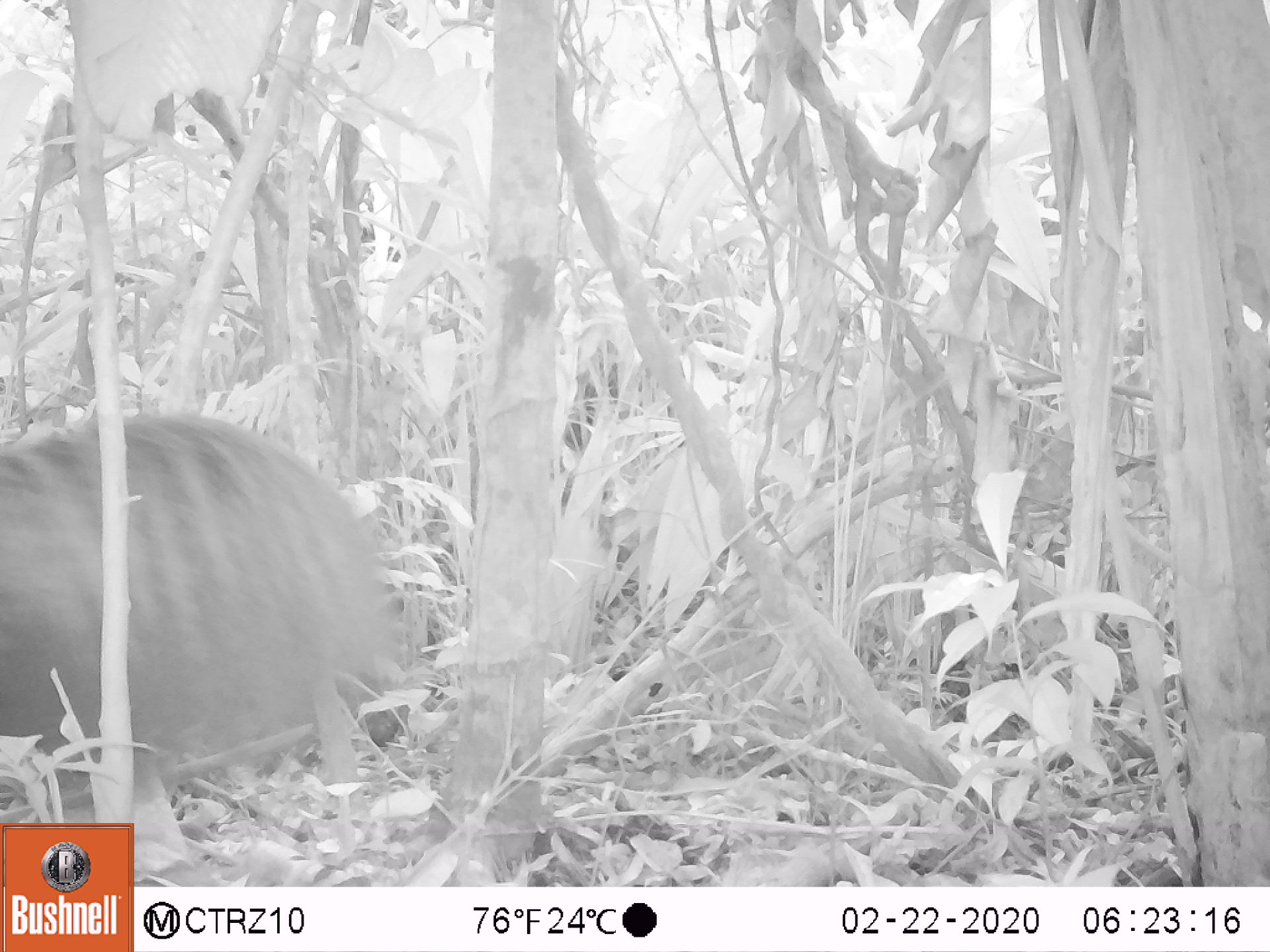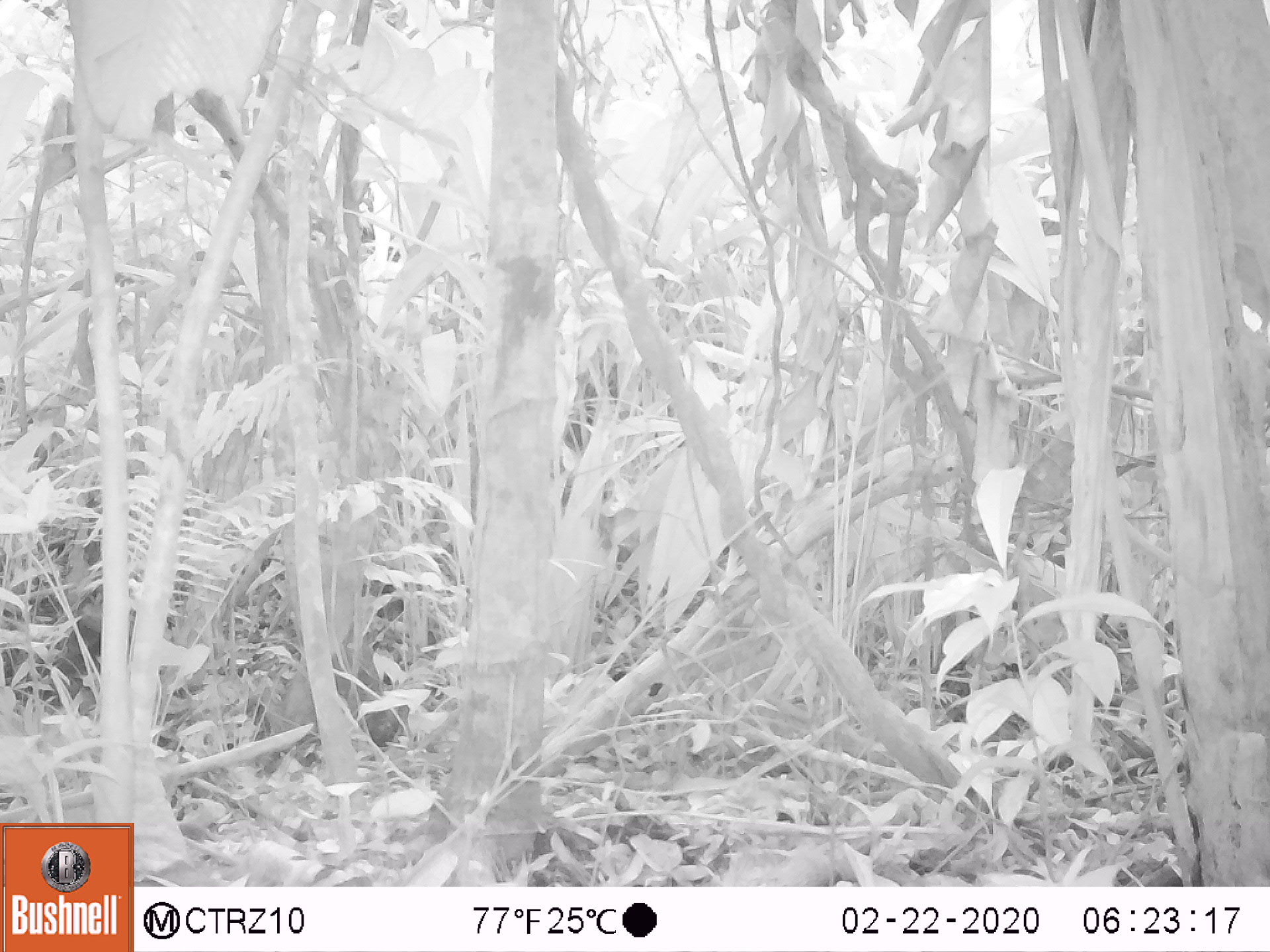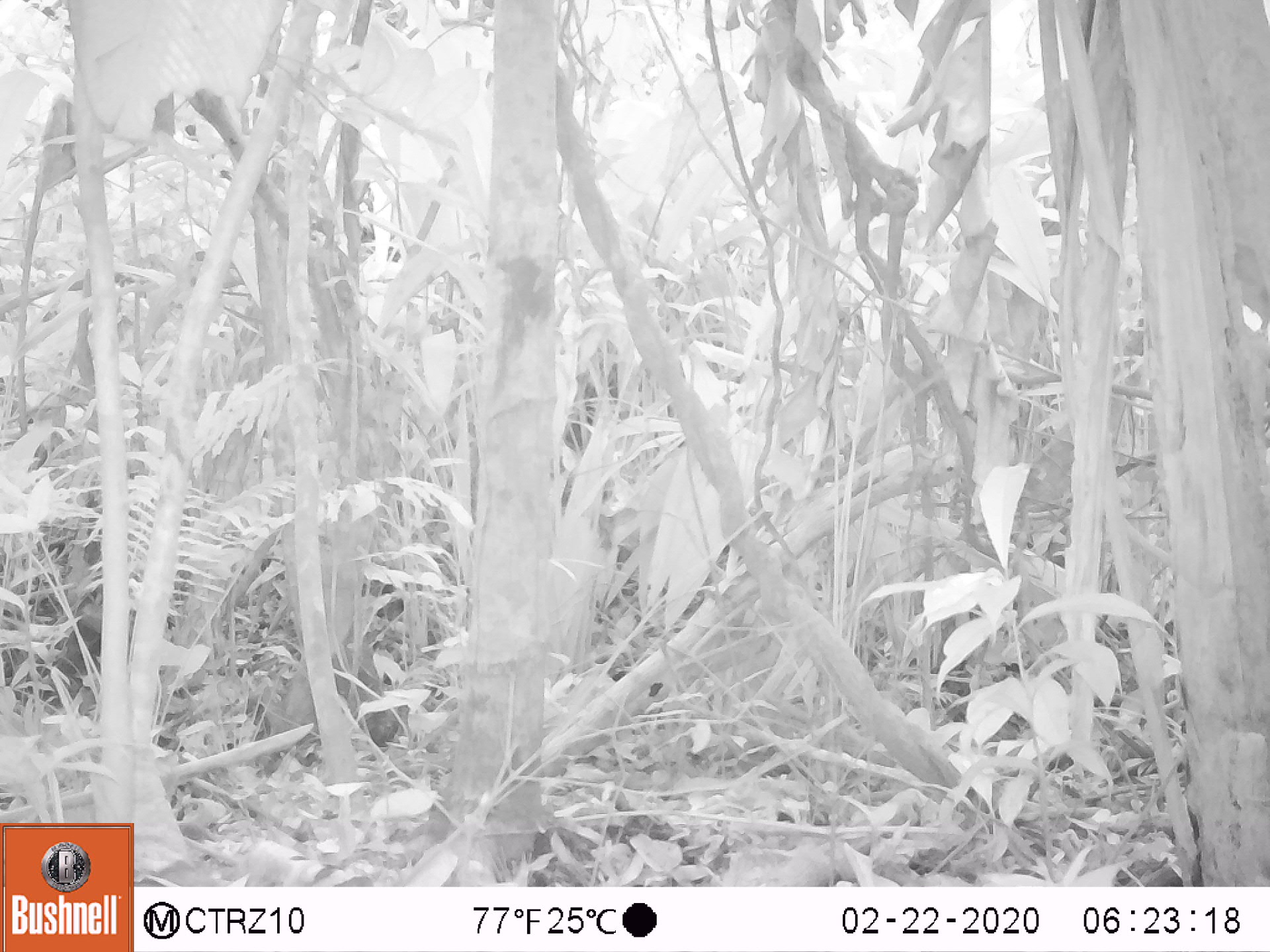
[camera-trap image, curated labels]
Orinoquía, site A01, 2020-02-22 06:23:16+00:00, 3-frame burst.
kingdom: Animalia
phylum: Chordata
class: Mammalia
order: Pilosa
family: Myrmecophagidae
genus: Myrmecophaga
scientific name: Myrmecophaga tridactyla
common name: giant anteater